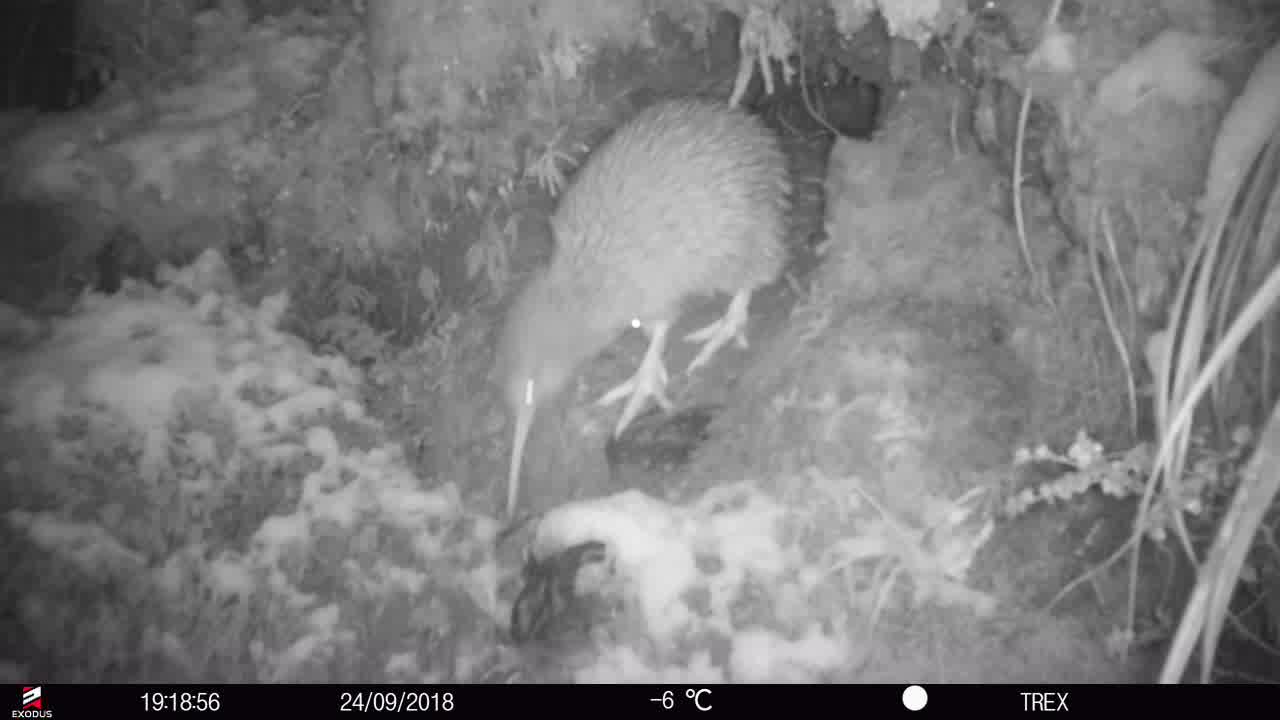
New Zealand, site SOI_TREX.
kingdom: Animalia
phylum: Chordata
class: Aves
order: Apterygiformes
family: Apterygidae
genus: Apteryx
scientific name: Apteryx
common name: kiwi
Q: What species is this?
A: Kiwi (Apteryx).